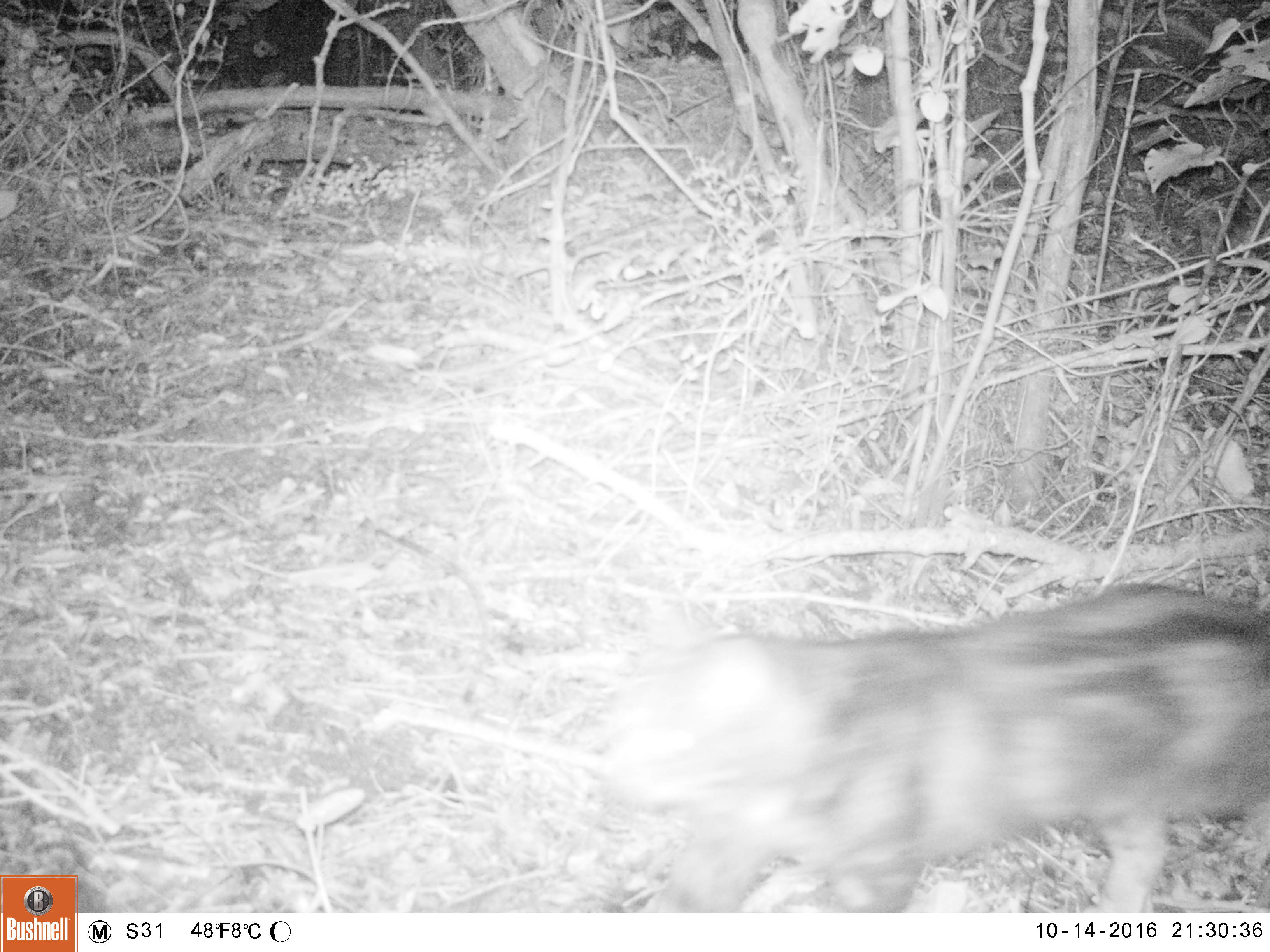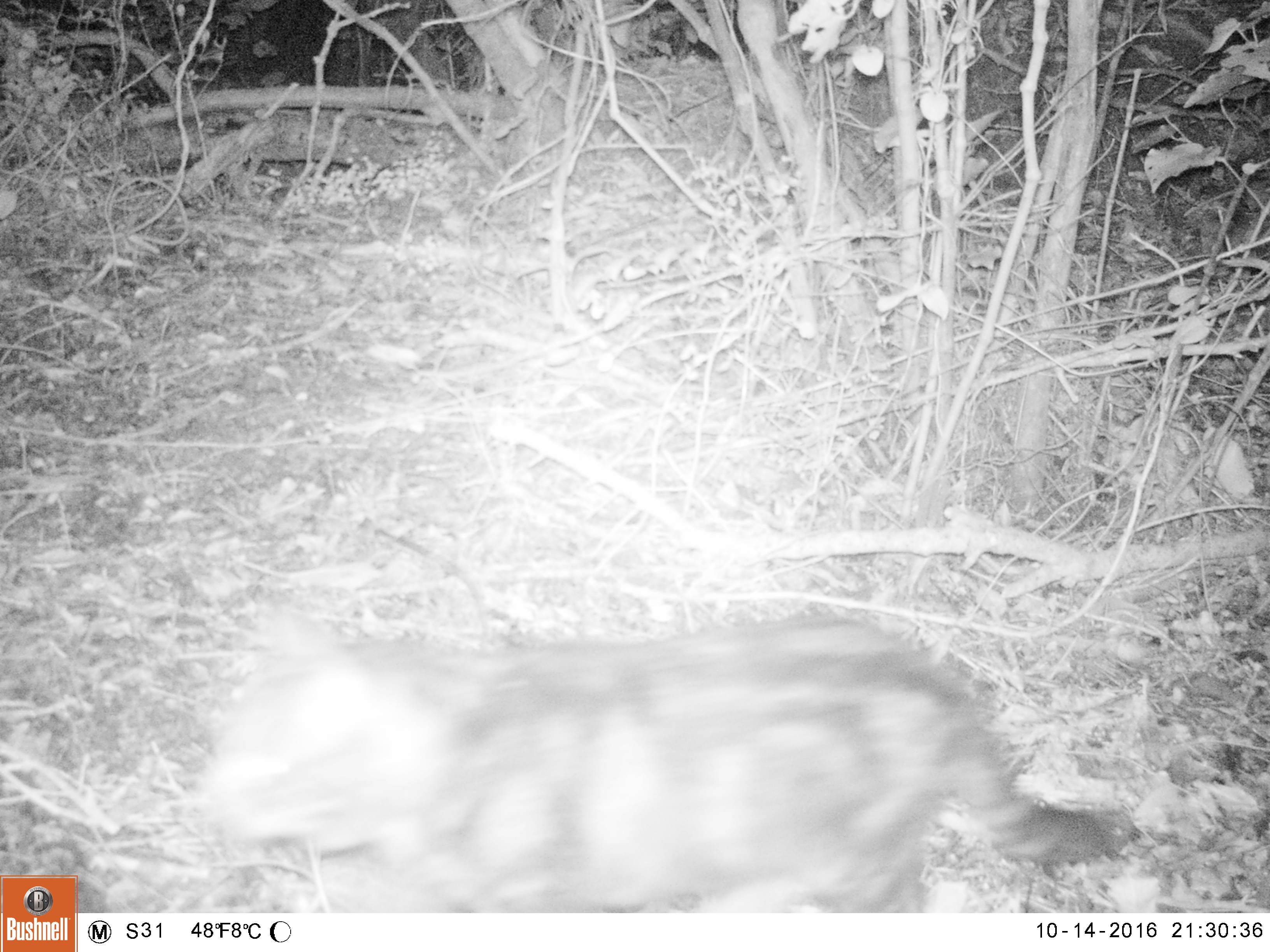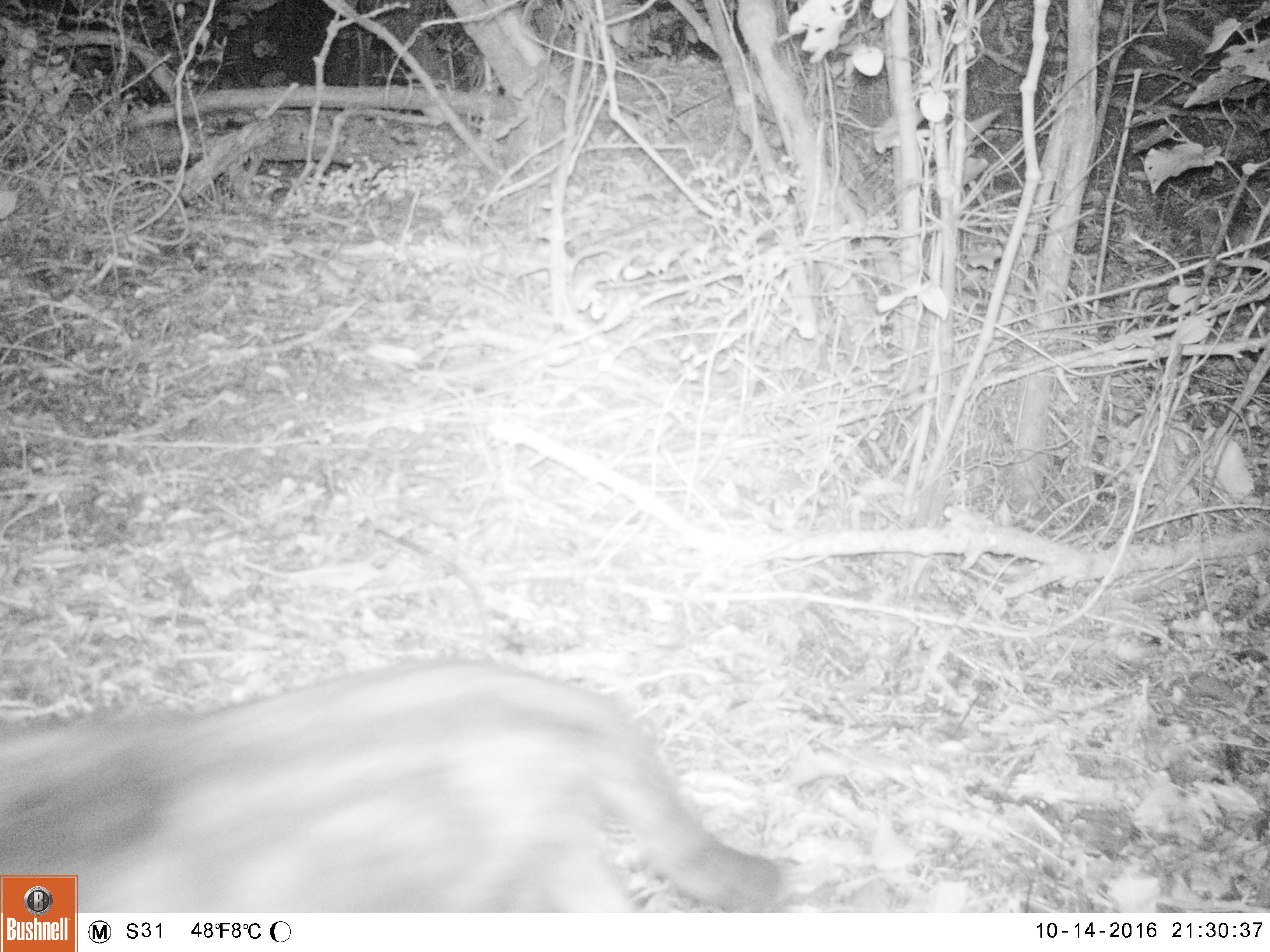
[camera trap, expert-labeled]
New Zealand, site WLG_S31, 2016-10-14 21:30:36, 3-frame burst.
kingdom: Animalia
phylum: Chordata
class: Mammalia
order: Carnivora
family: Felidae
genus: Felis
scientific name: Felis catus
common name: domestic cat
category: cat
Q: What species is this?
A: Cat (domestic cat) (Felis catus).